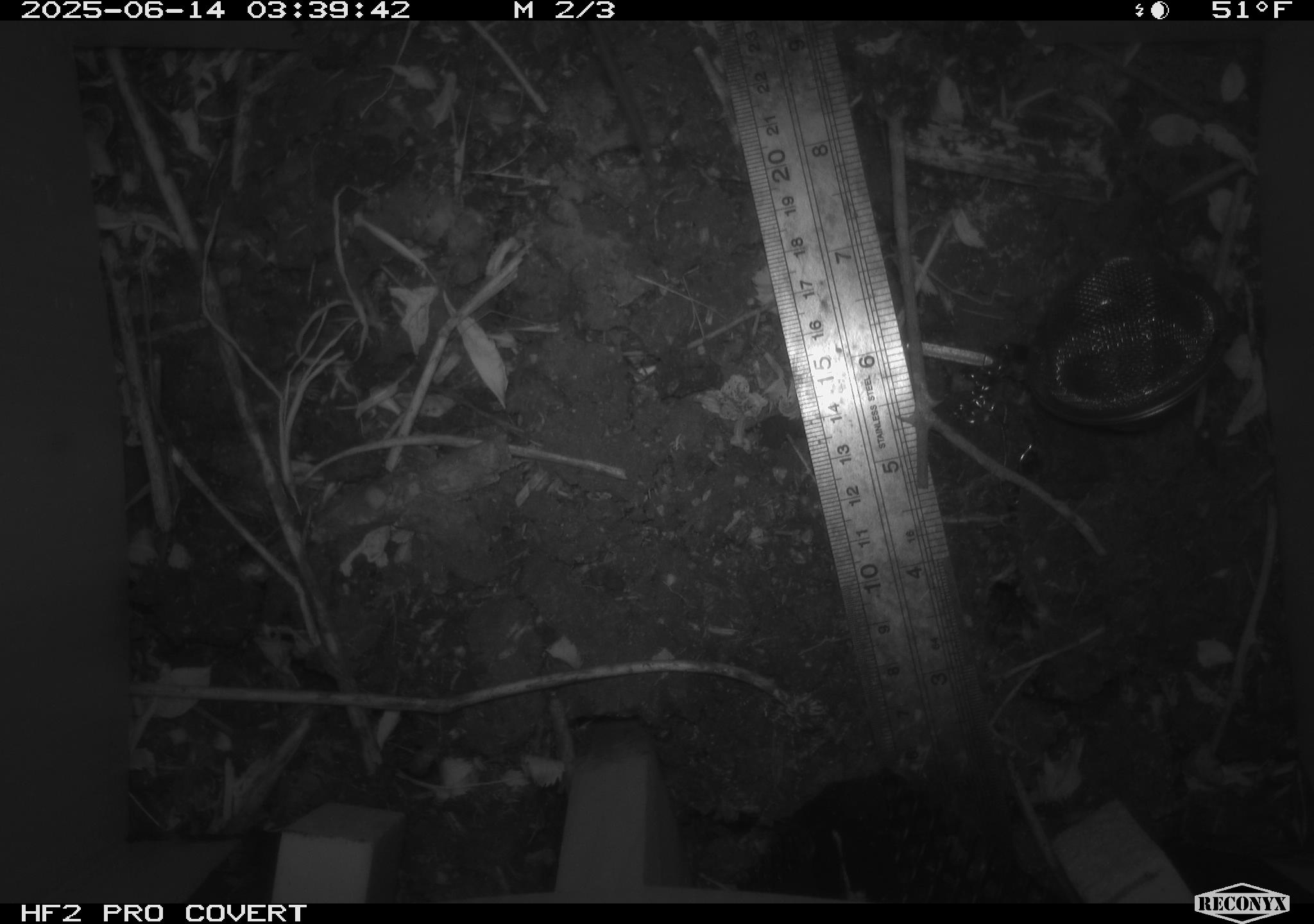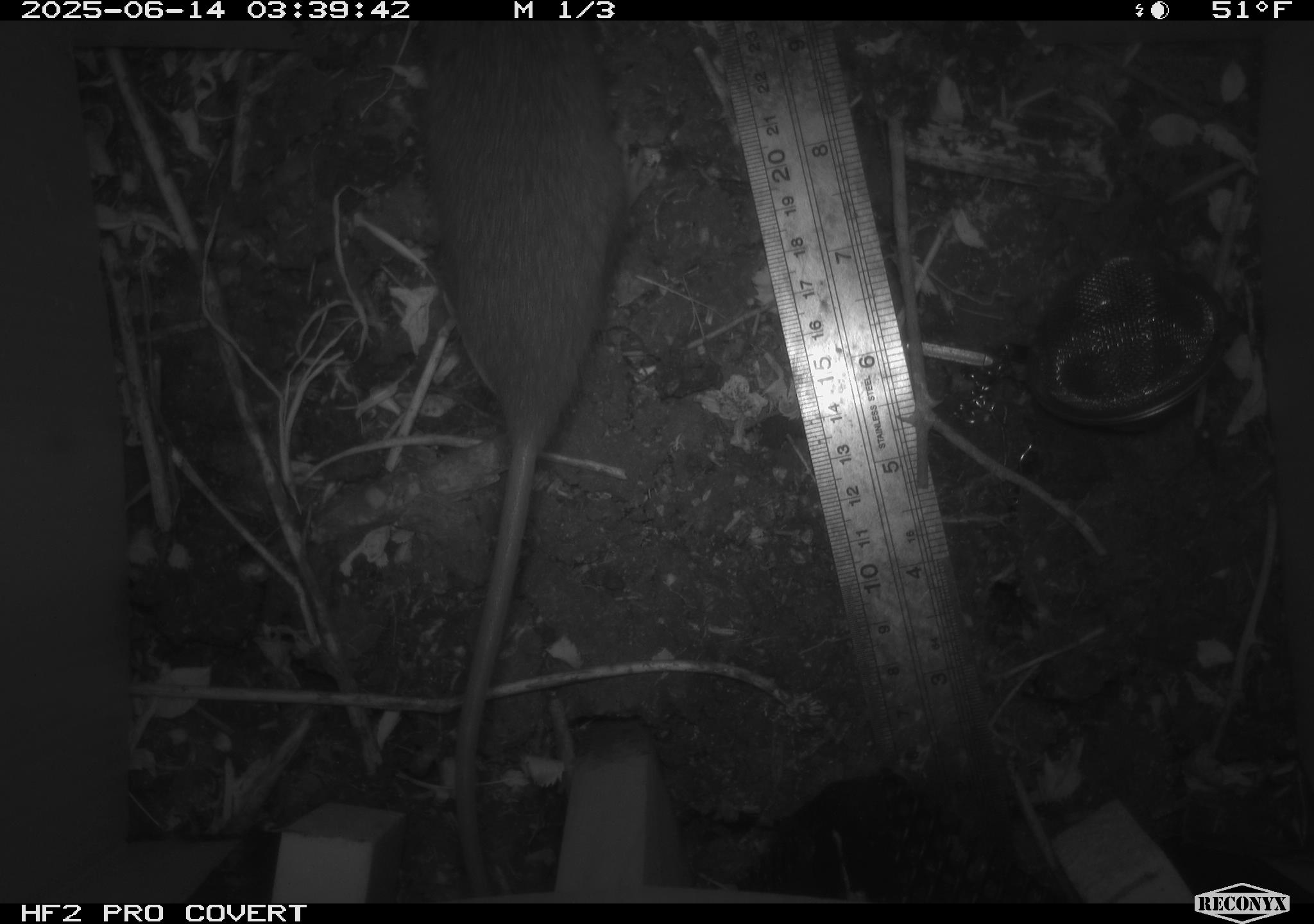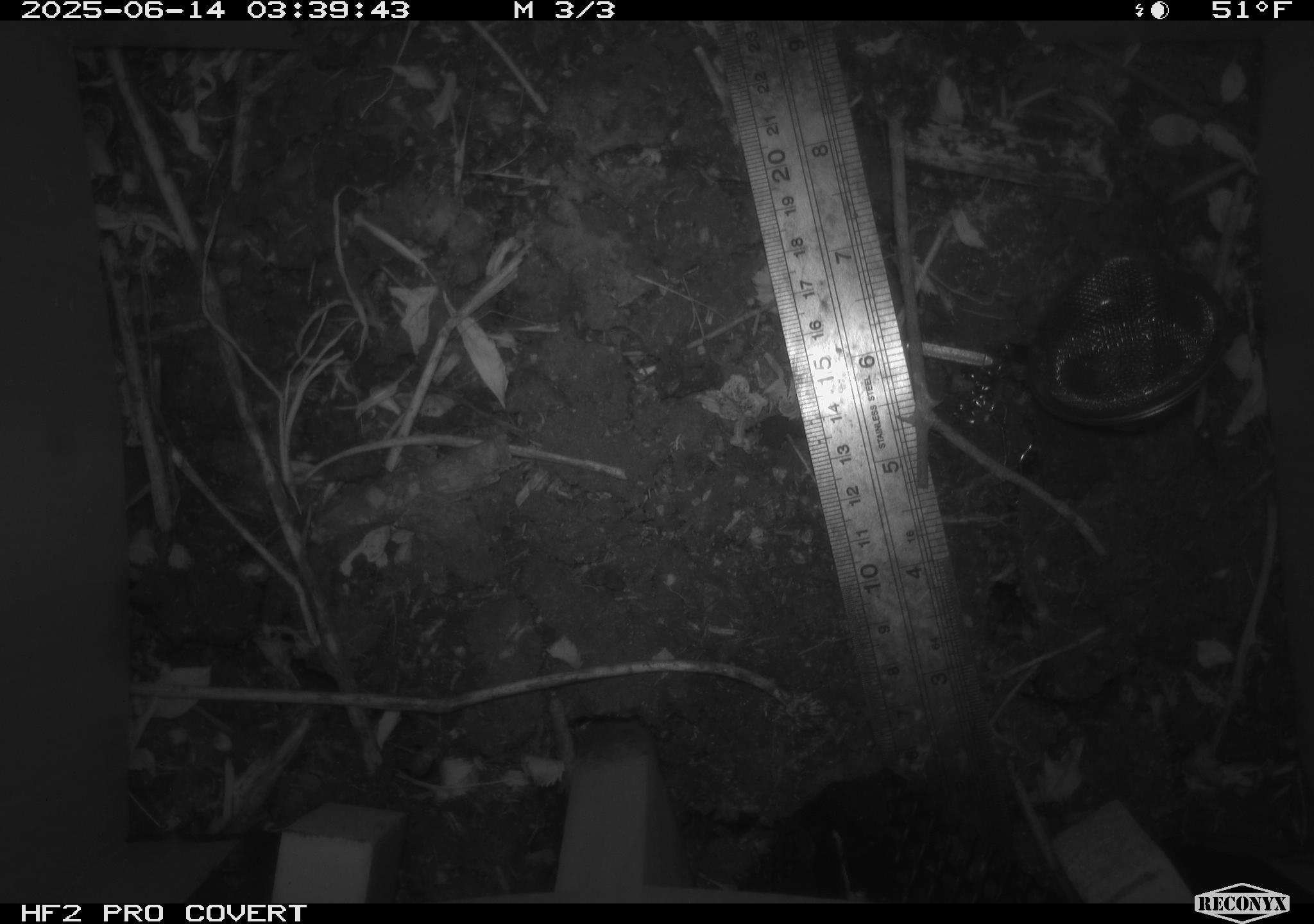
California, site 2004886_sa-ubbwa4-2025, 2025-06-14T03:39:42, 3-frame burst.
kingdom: Animalia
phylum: Chordata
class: Mammalia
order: Rodentia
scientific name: Rodentia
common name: rodent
Rodent (Rodentia).